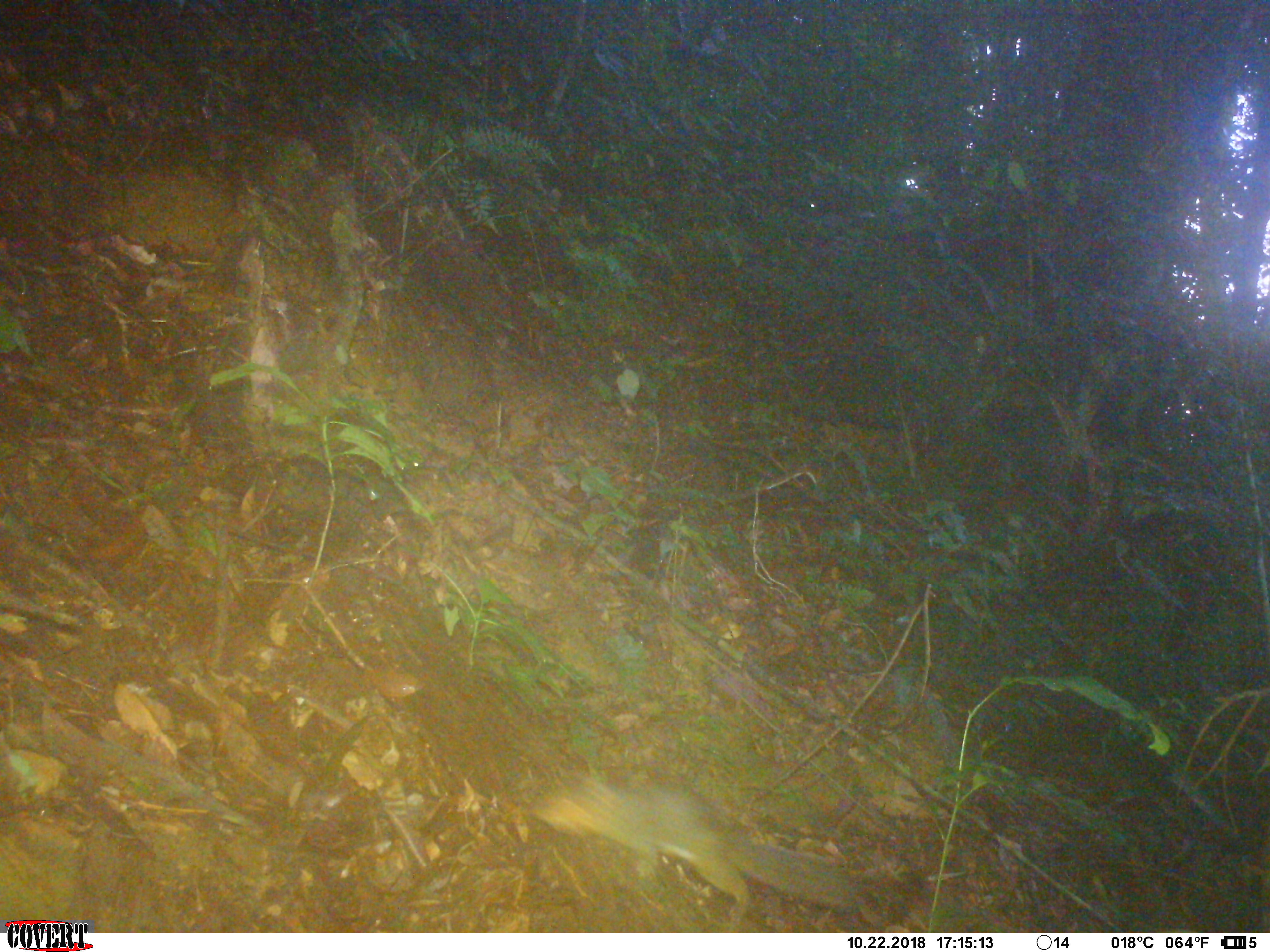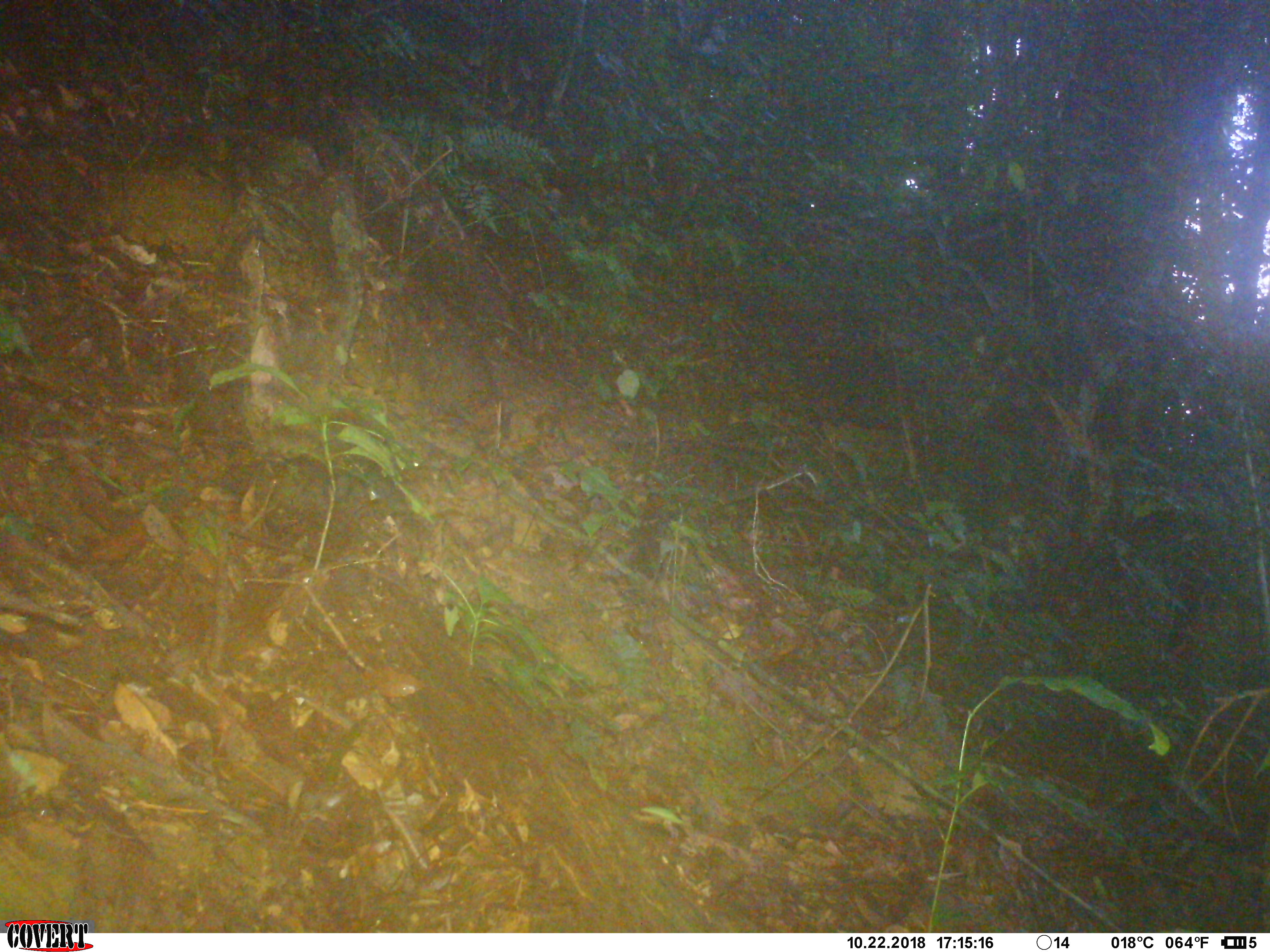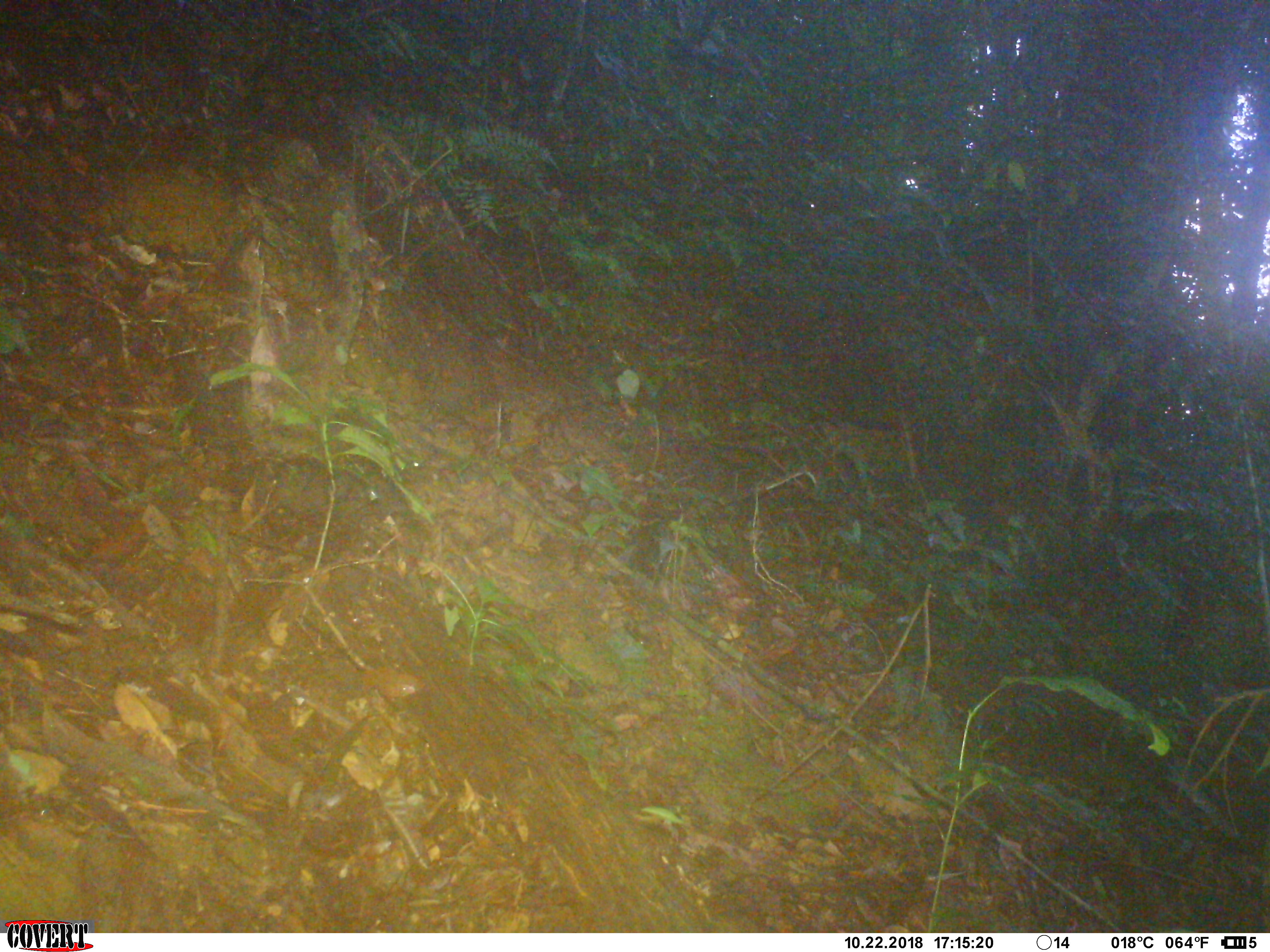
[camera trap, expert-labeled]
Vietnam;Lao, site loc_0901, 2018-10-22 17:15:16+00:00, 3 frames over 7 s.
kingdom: Animalia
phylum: Chordata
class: Mammalia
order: Rodentia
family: Sciuridae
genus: Dremomys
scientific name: Dremomys rufigenis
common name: red-cheeked squirrel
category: red cheeked squirrel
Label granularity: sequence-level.